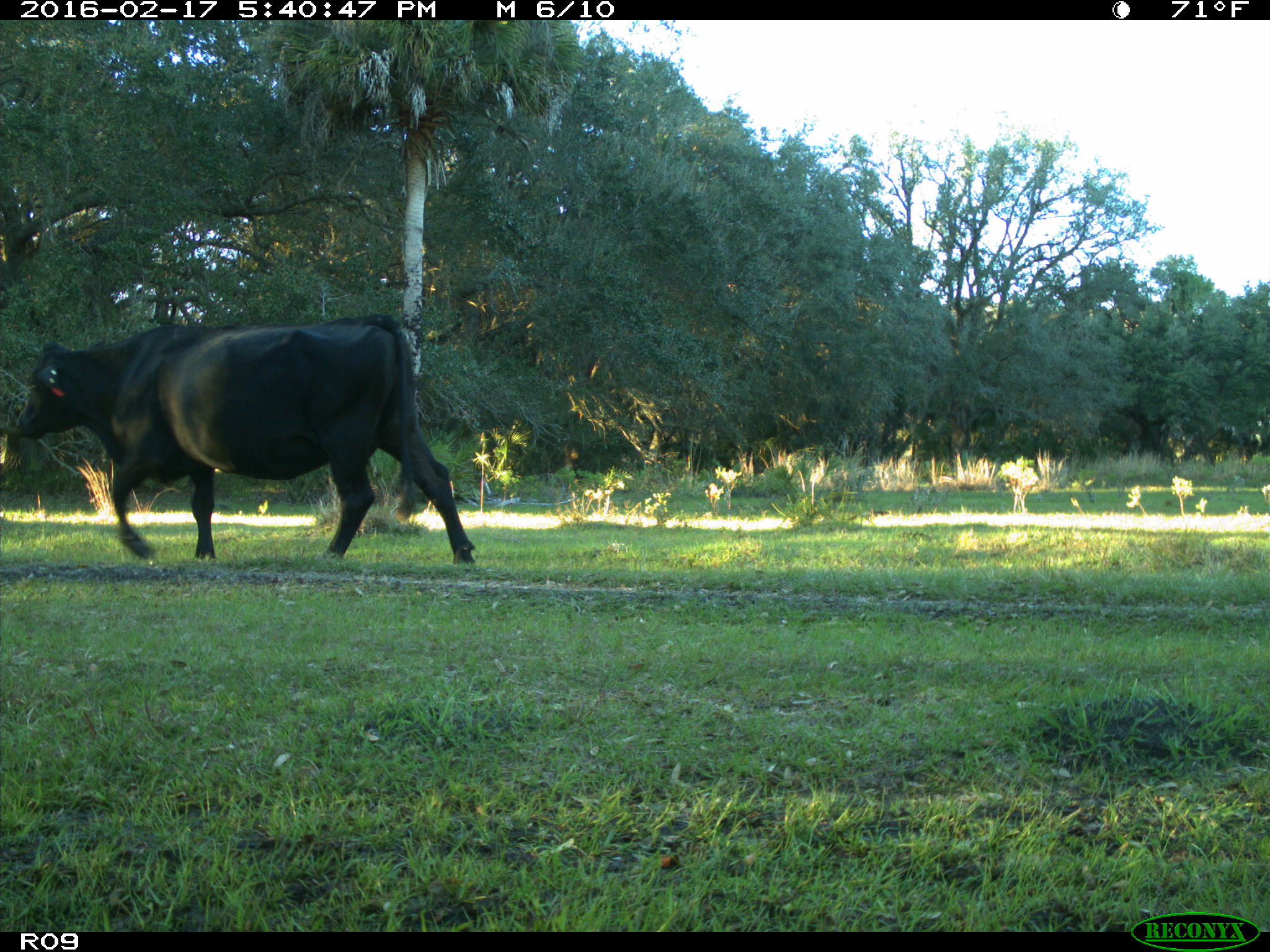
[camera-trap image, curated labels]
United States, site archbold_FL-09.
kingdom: Animalia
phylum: Chordata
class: Mammalia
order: Artiodactyla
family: Bovidae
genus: Bos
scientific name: Bos taurus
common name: domestic cow